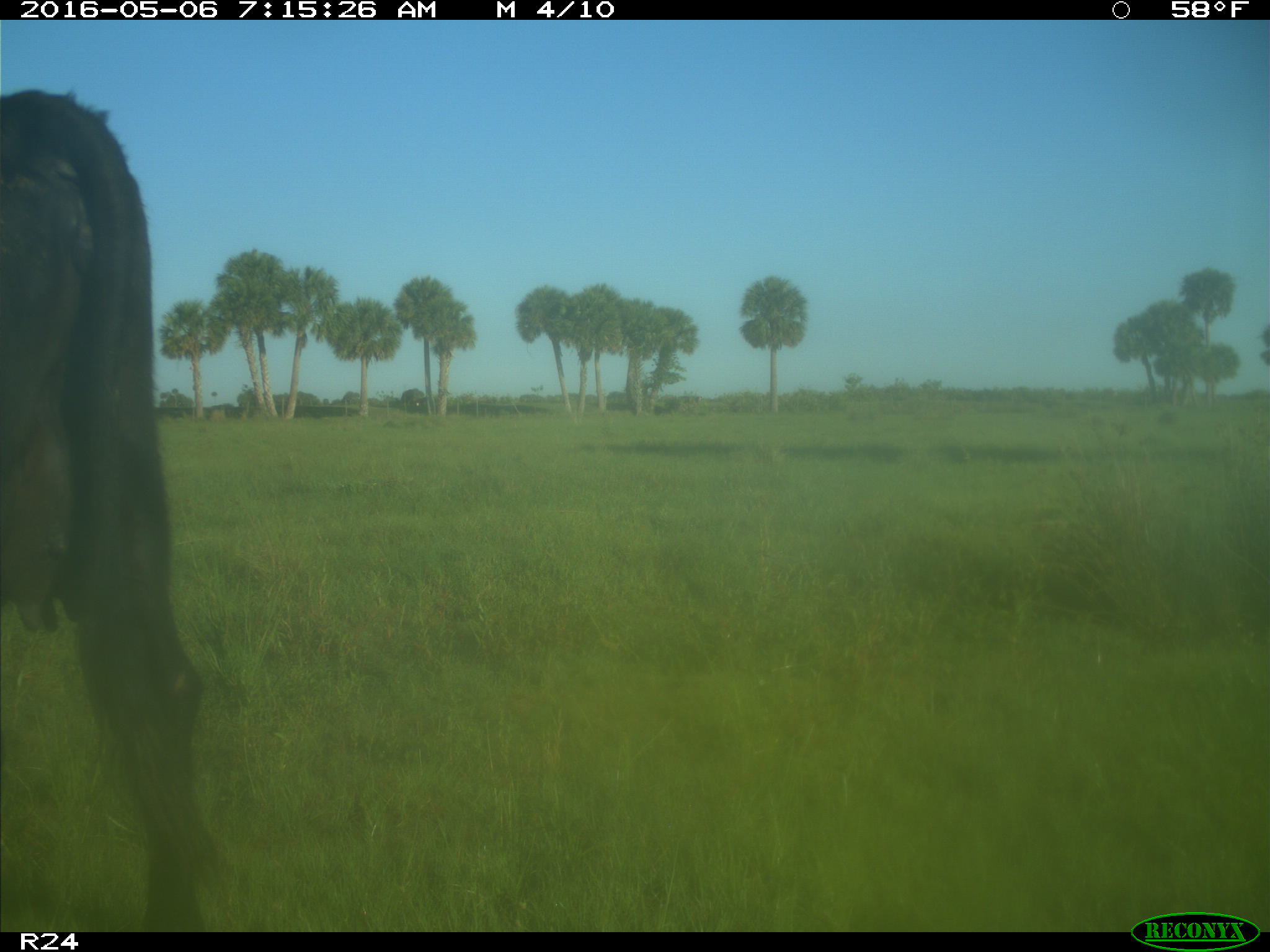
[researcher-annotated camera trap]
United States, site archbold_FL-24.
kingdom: Animalia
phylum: Chordata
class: Mammalia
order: Artiodactyla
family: Bovidae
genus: Bos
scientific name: Bos taurus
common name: domestic cow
Bos taurus (domestic cow).